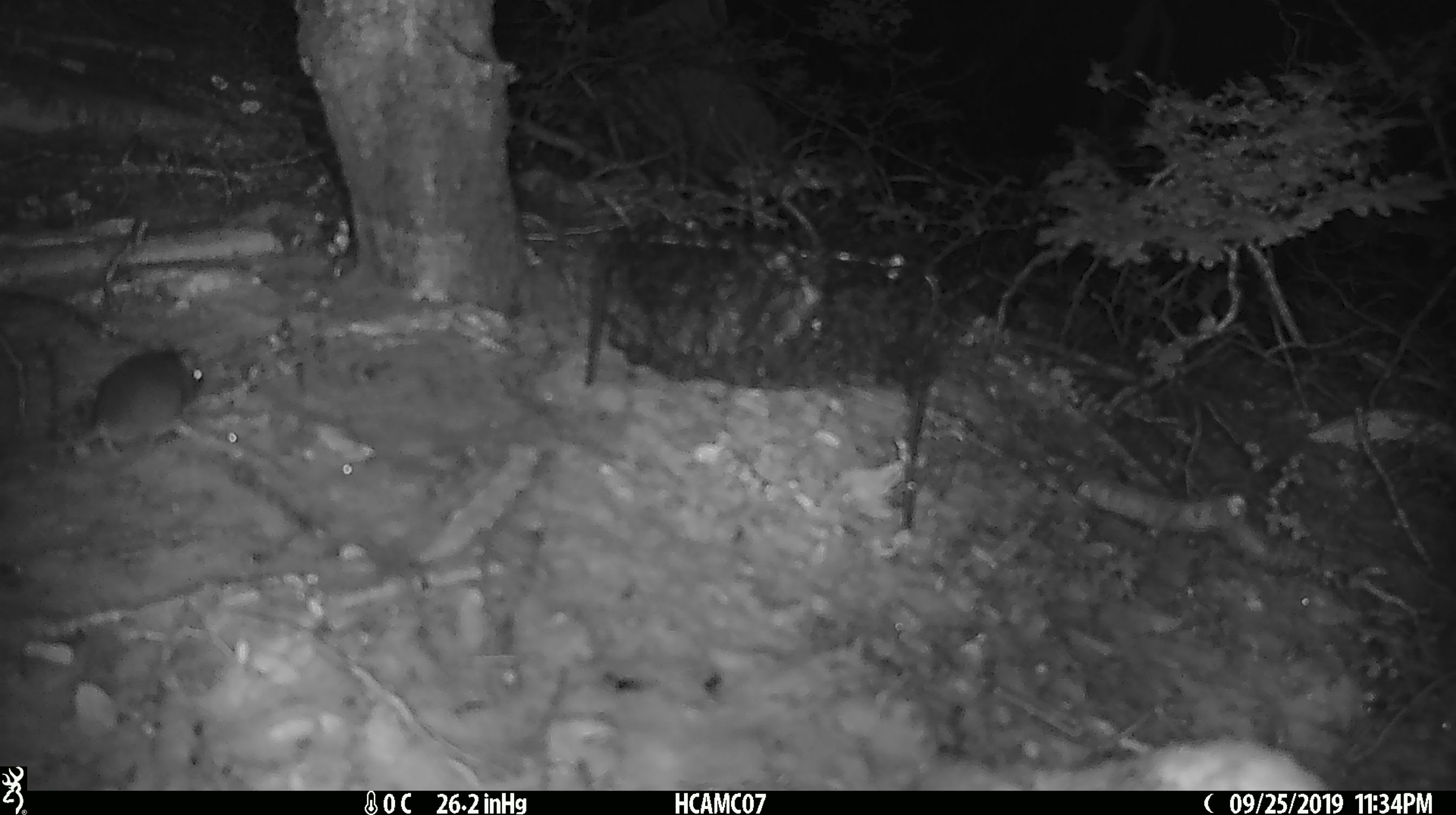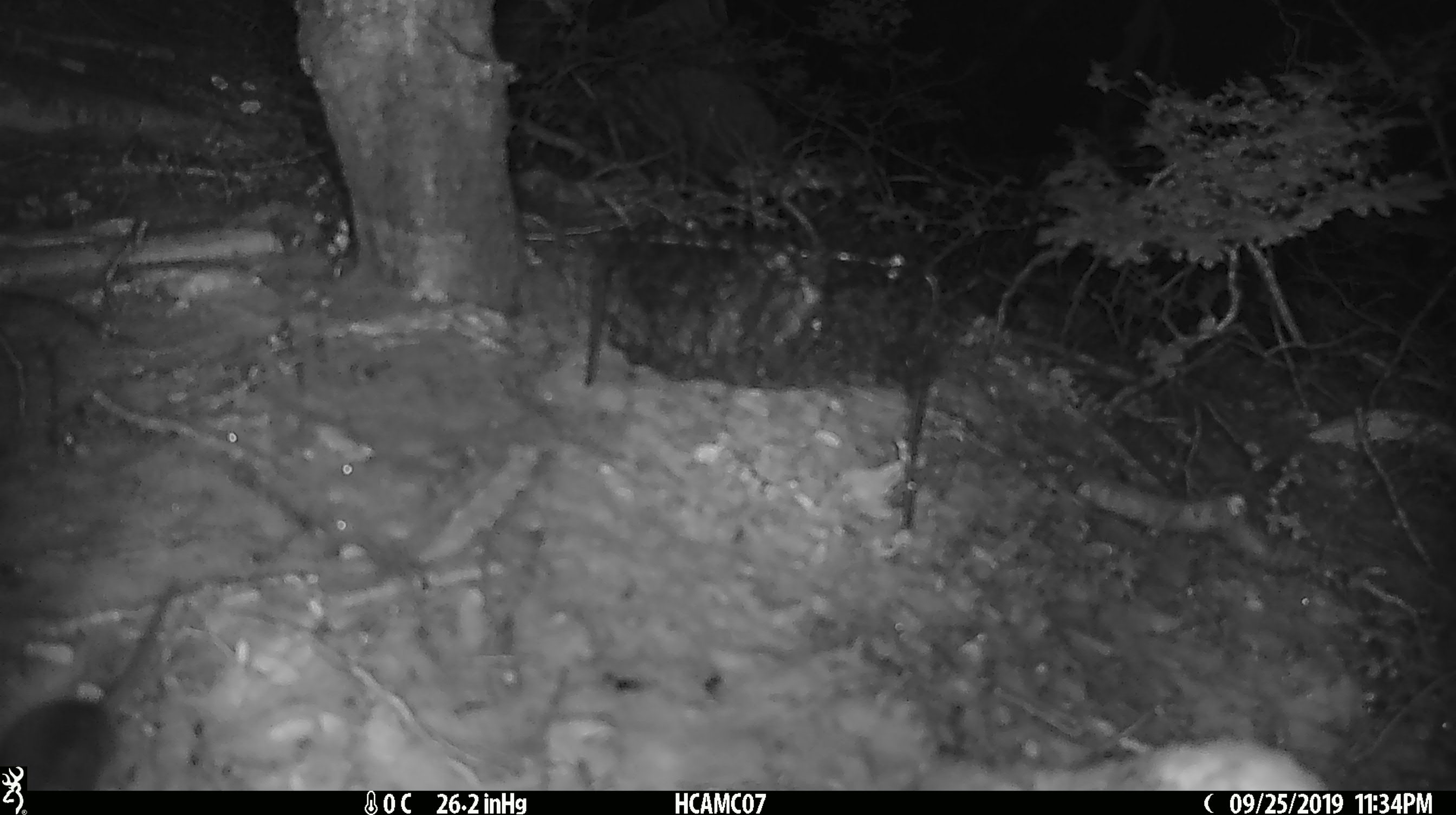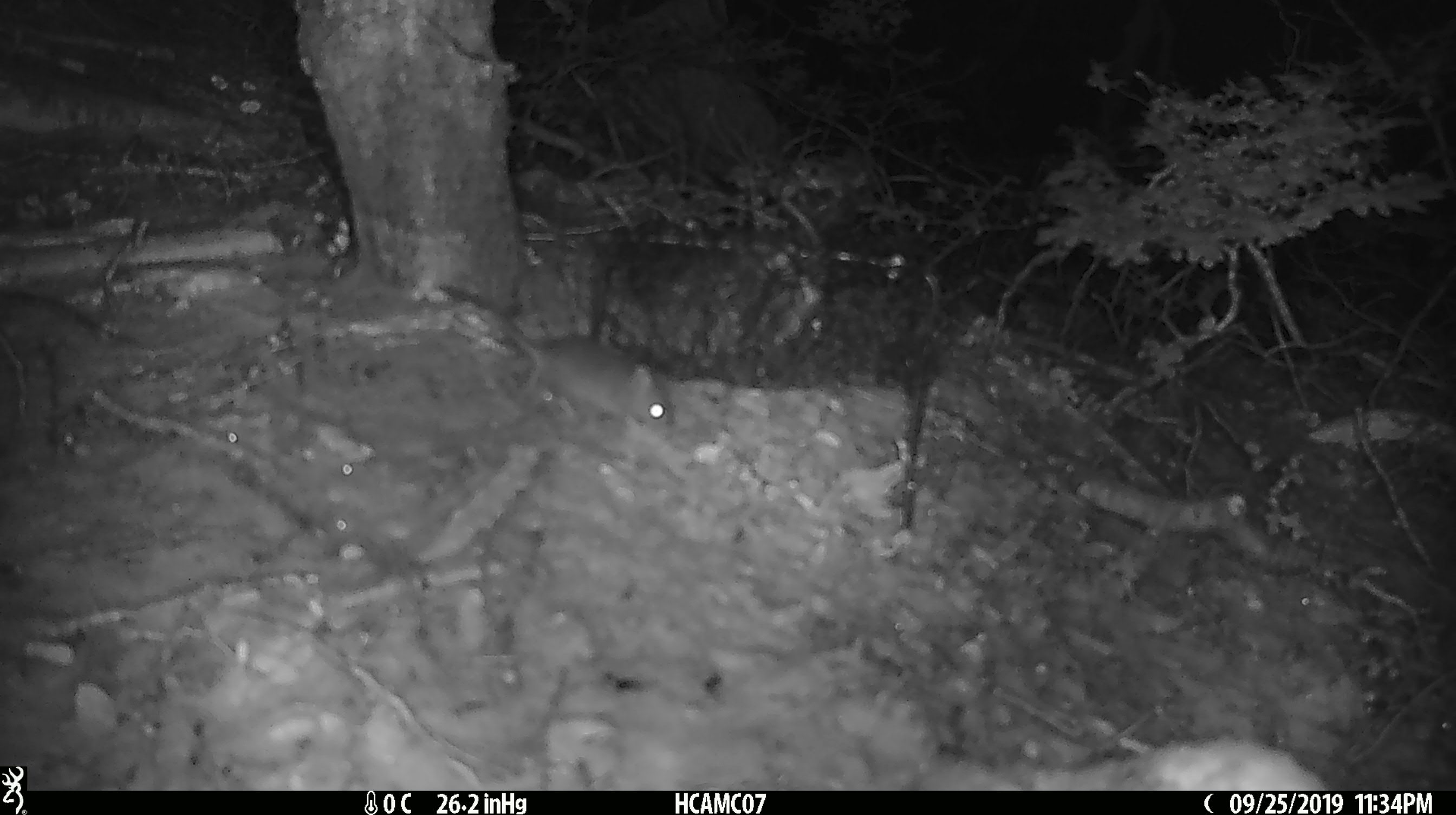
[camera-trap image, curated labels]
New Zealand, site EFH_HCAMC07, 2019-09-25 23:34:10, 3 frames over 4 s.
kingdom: Animalia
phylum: Chordata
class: Mammalia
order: Rodentia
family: Muridae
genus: Mus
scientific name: Mus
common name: mouse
Mouse (Mus).